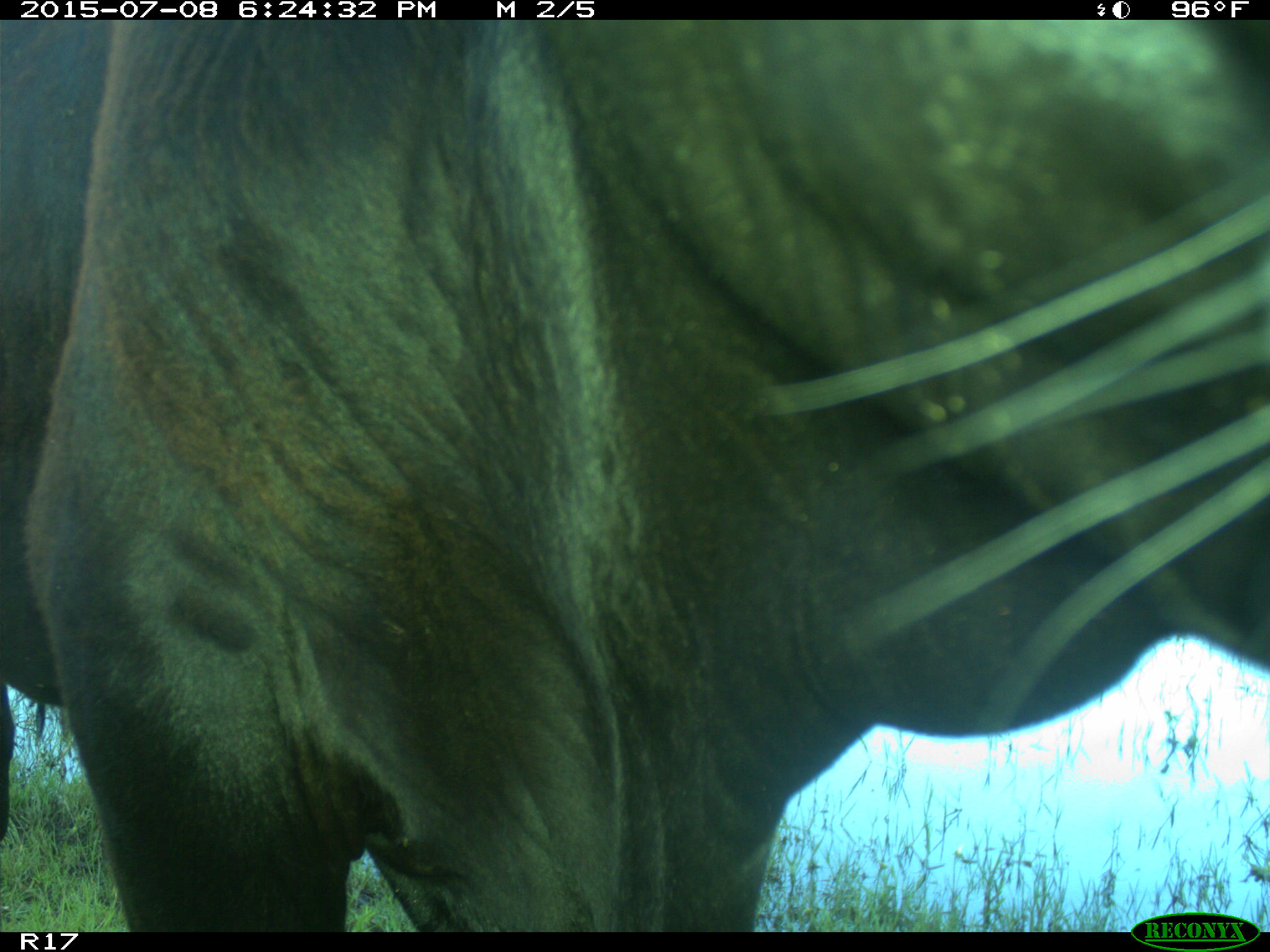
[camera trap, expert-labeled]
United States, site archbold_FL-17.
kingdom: Animalia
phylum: Chordata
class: Mammalia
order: Artiodactyla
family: Bovidae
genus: Bos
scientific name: Bos taurus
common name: domestic cow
Bos taurus (domestic cow).